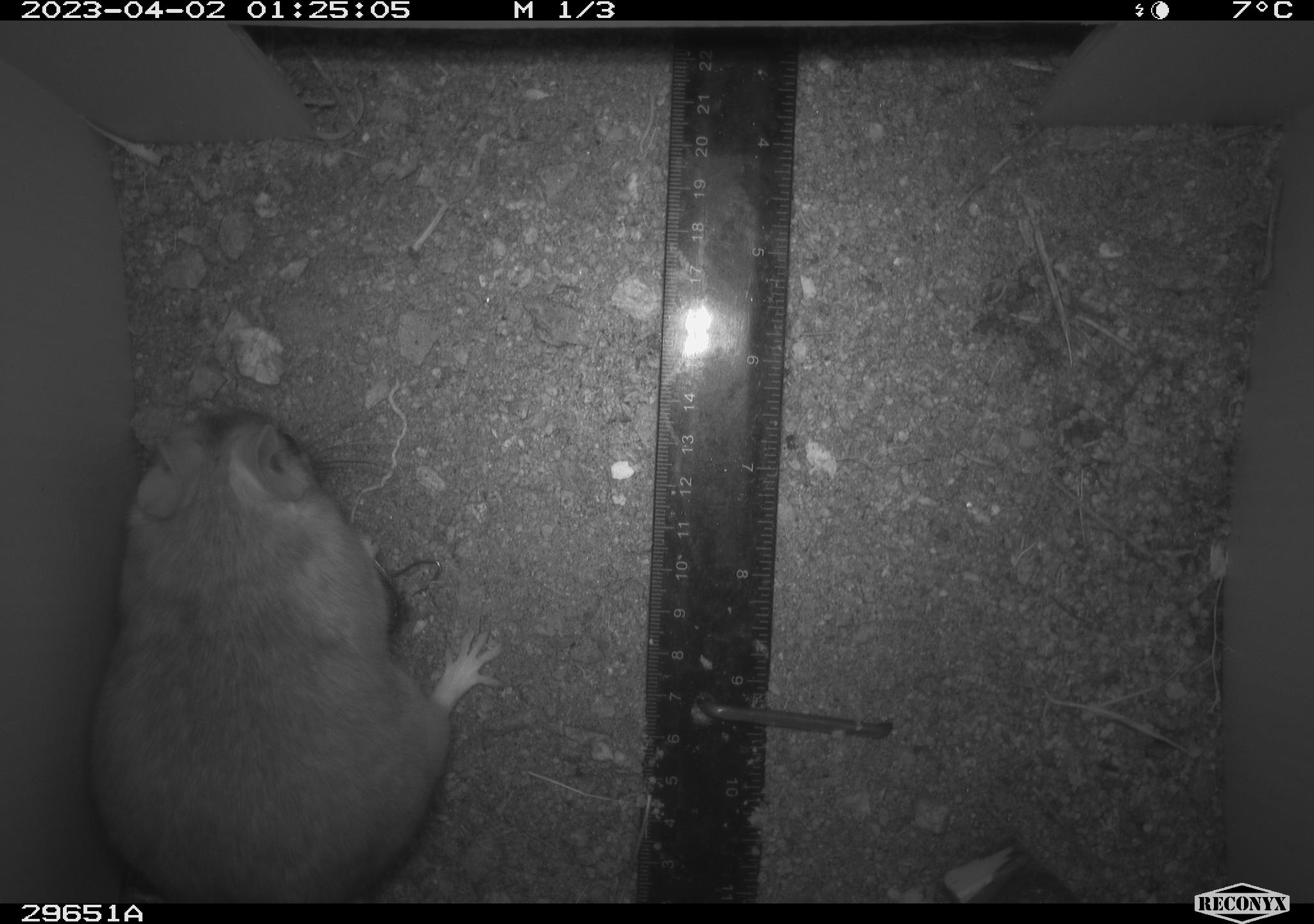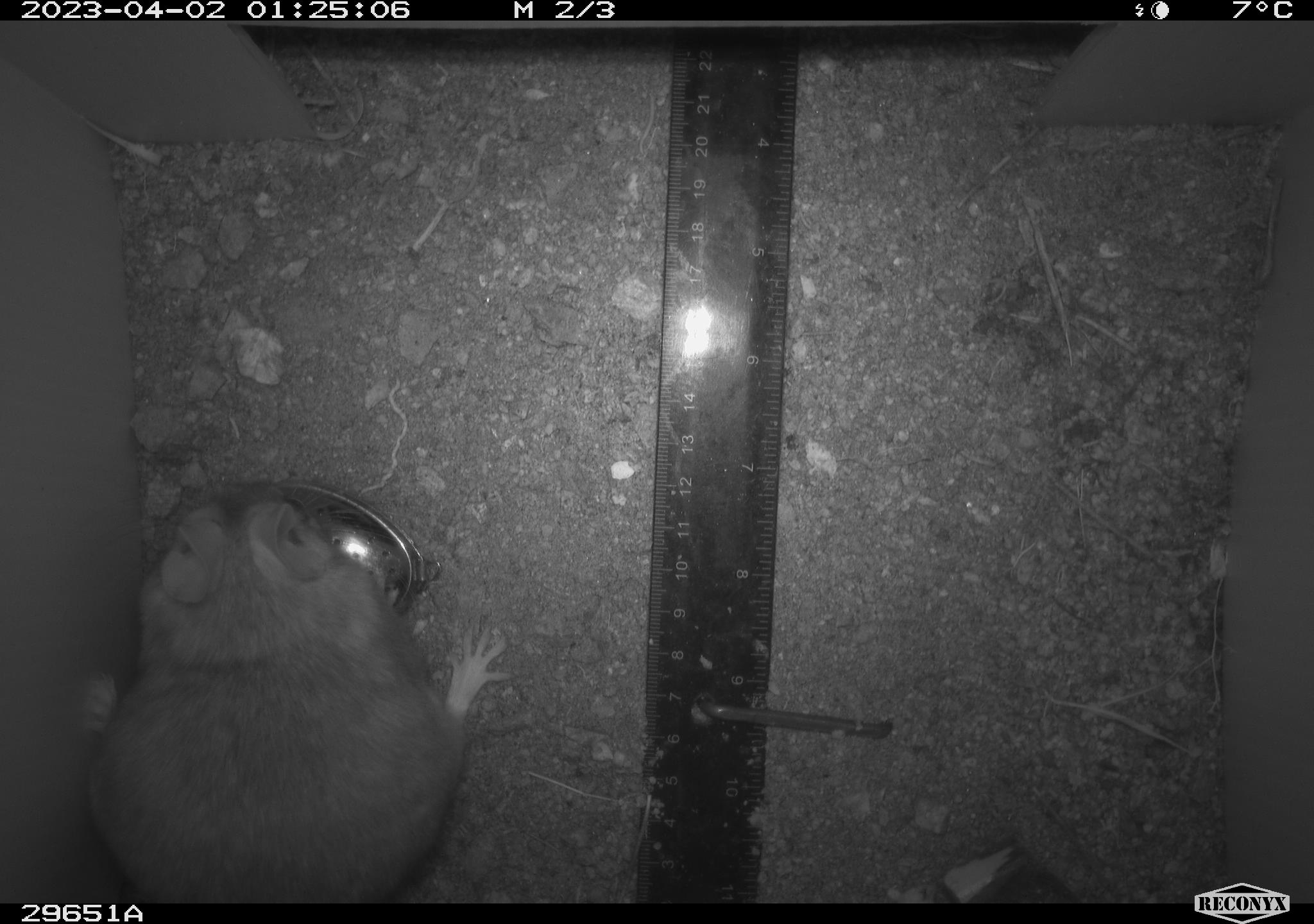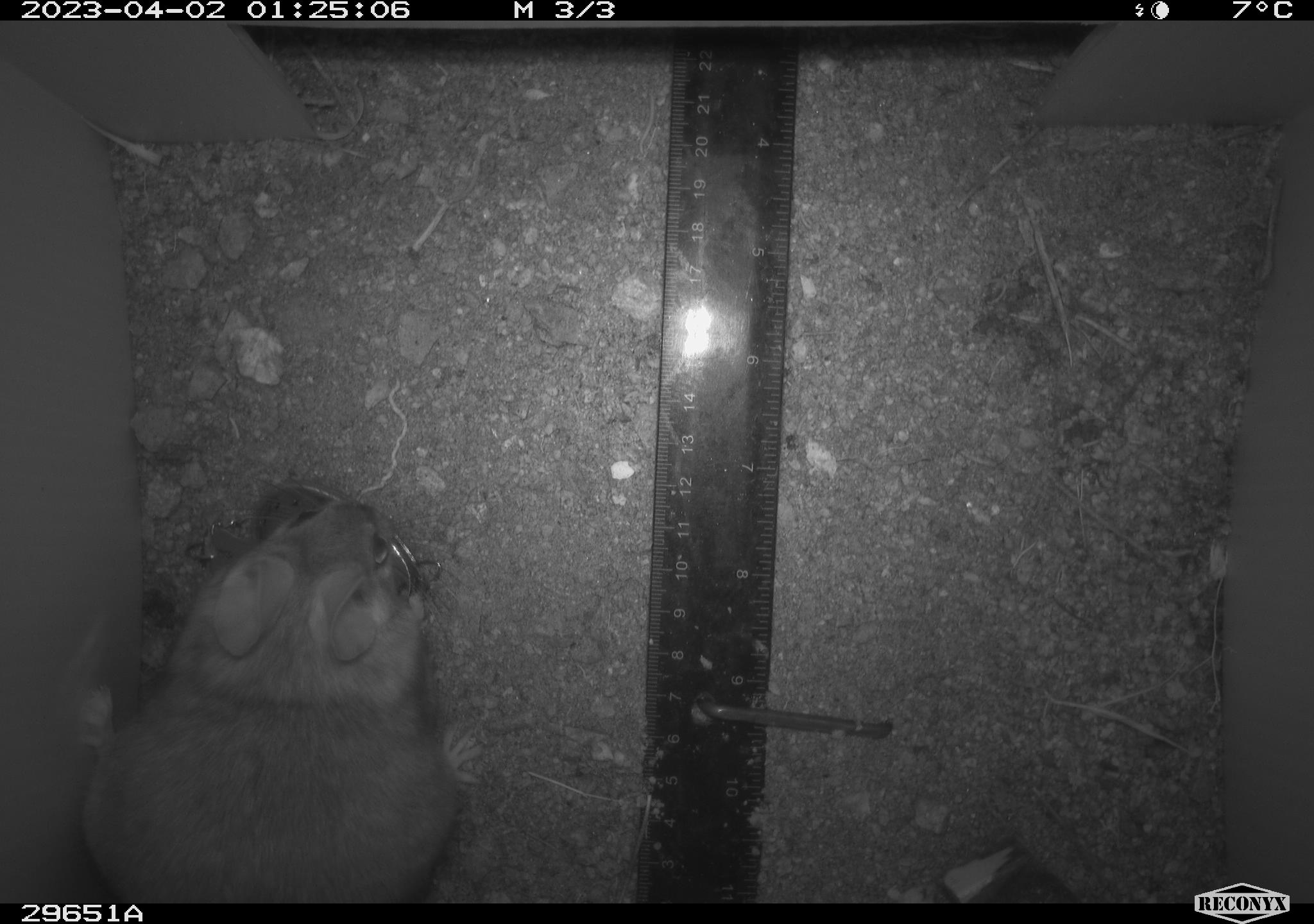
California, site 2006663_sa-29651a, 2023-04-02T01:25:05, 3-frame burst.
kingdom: Animalia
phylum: Chordata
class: Mammalia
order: Rodentia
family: Cricetidae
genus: Neotoma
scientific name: Neotoma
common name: pack rat or woodrat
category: neotoma species